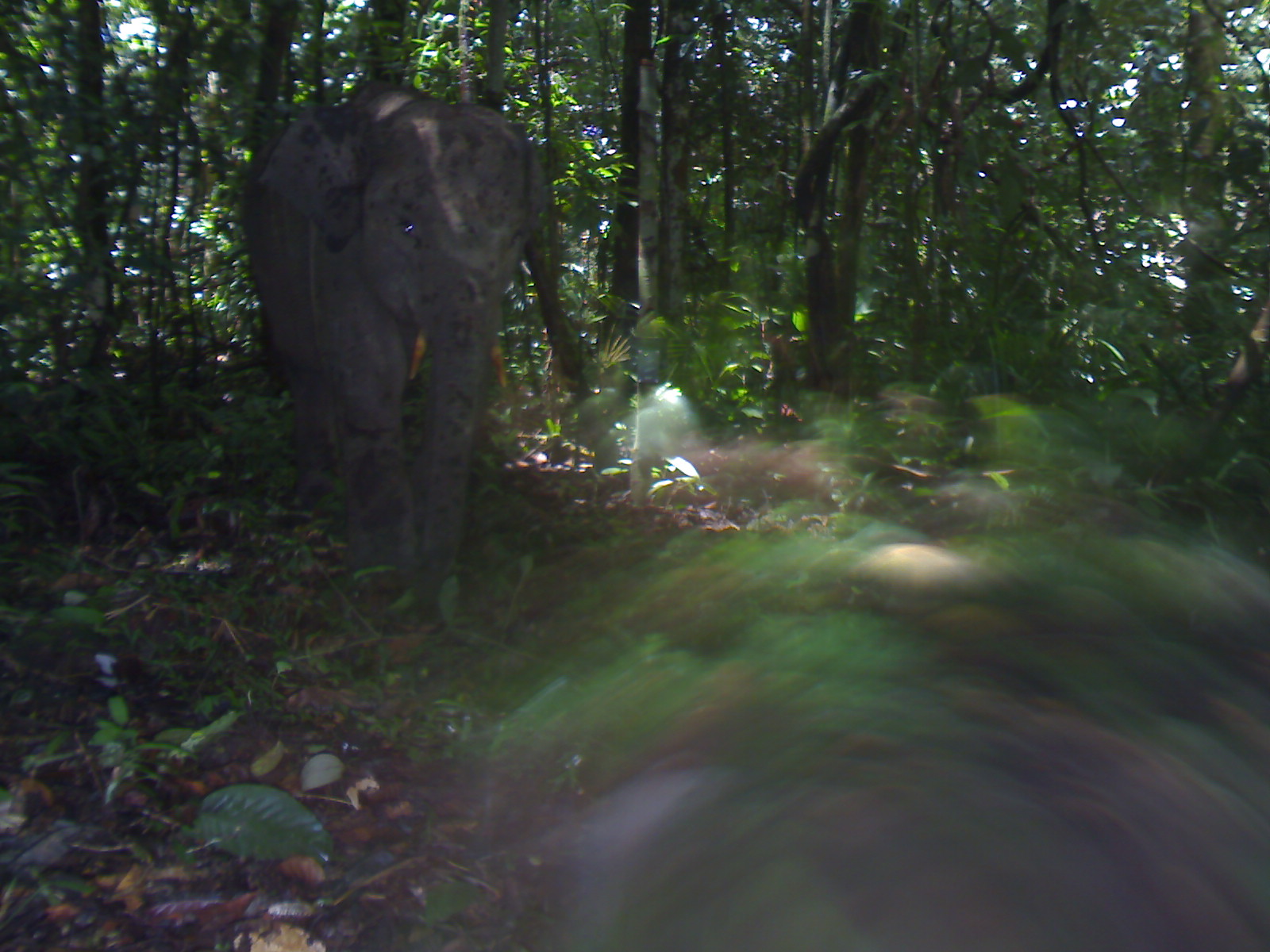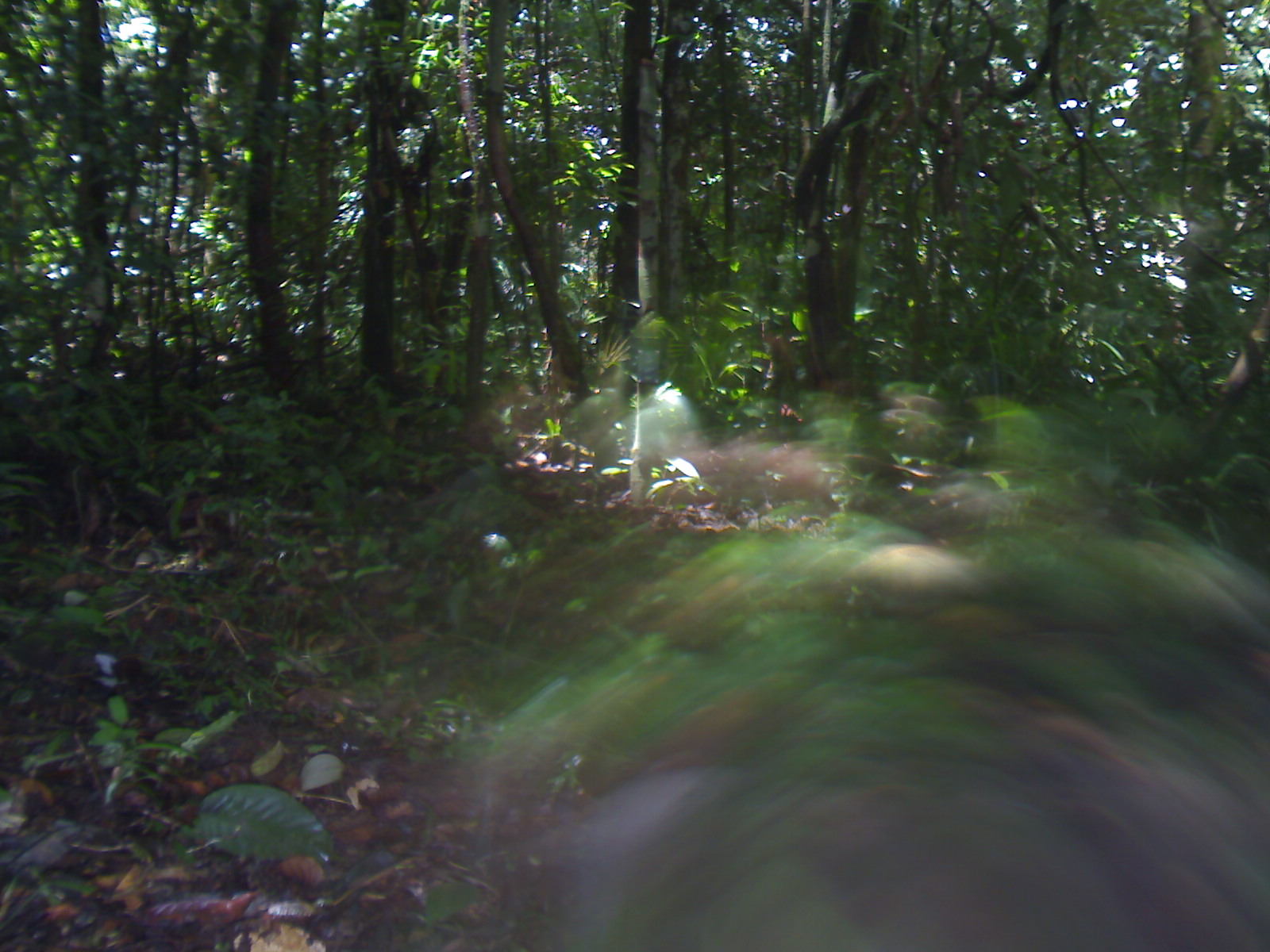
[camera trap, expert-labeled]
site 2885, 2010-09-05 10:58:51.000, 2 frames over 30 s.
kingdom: Animalia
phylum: Chordata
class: Mammalia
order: Proboscidea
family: Elephantidae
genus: Elephas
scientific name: Elephas maximus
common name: asian elephant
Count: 1.